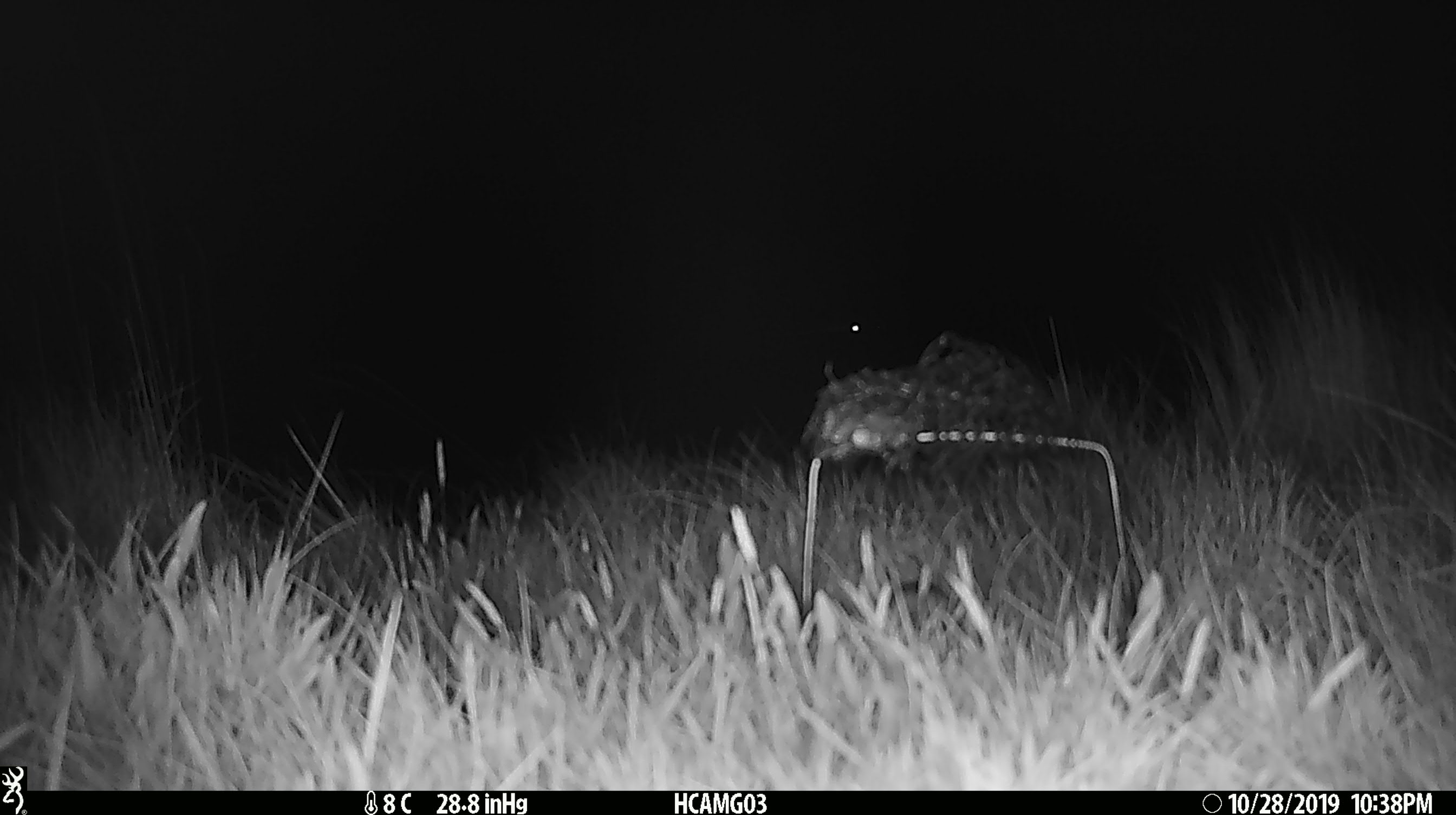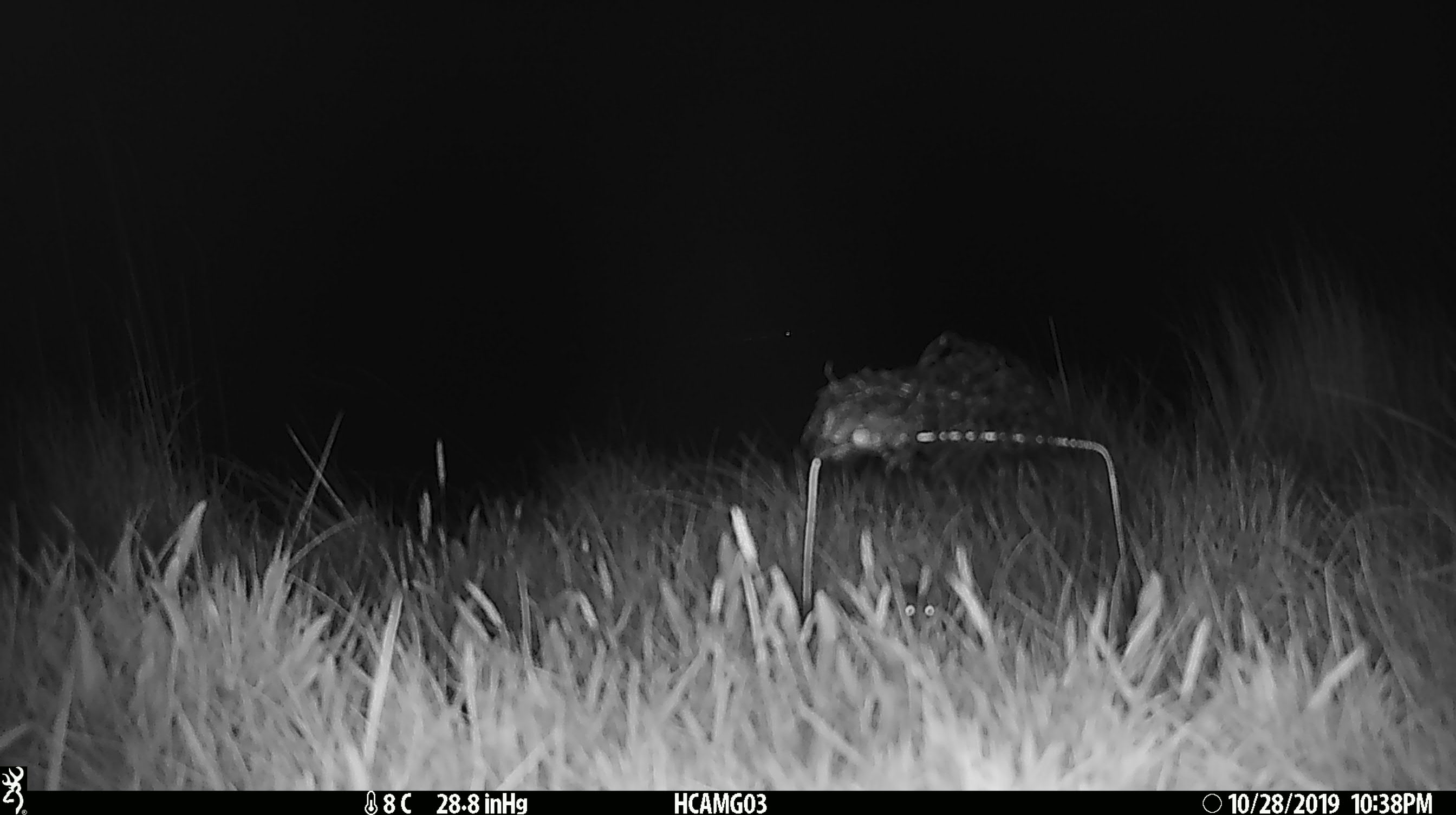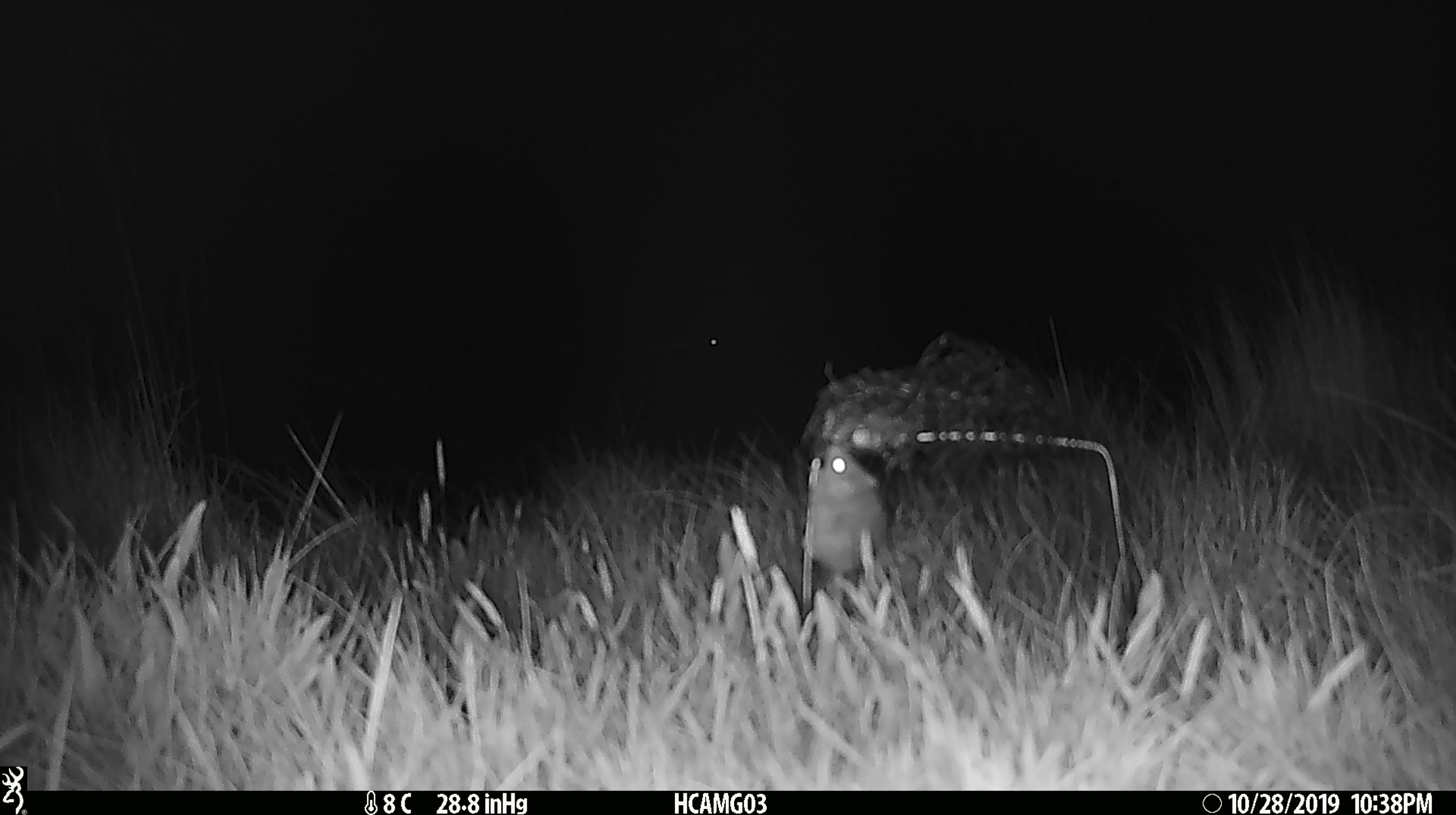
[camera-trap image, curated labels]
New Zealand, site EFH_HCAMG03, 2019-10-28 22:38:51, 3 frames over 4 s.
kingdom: Animalia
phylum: Chordata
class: Mammalia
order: Rodentia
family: Muridae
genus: Mus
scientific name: Mus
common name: mouse